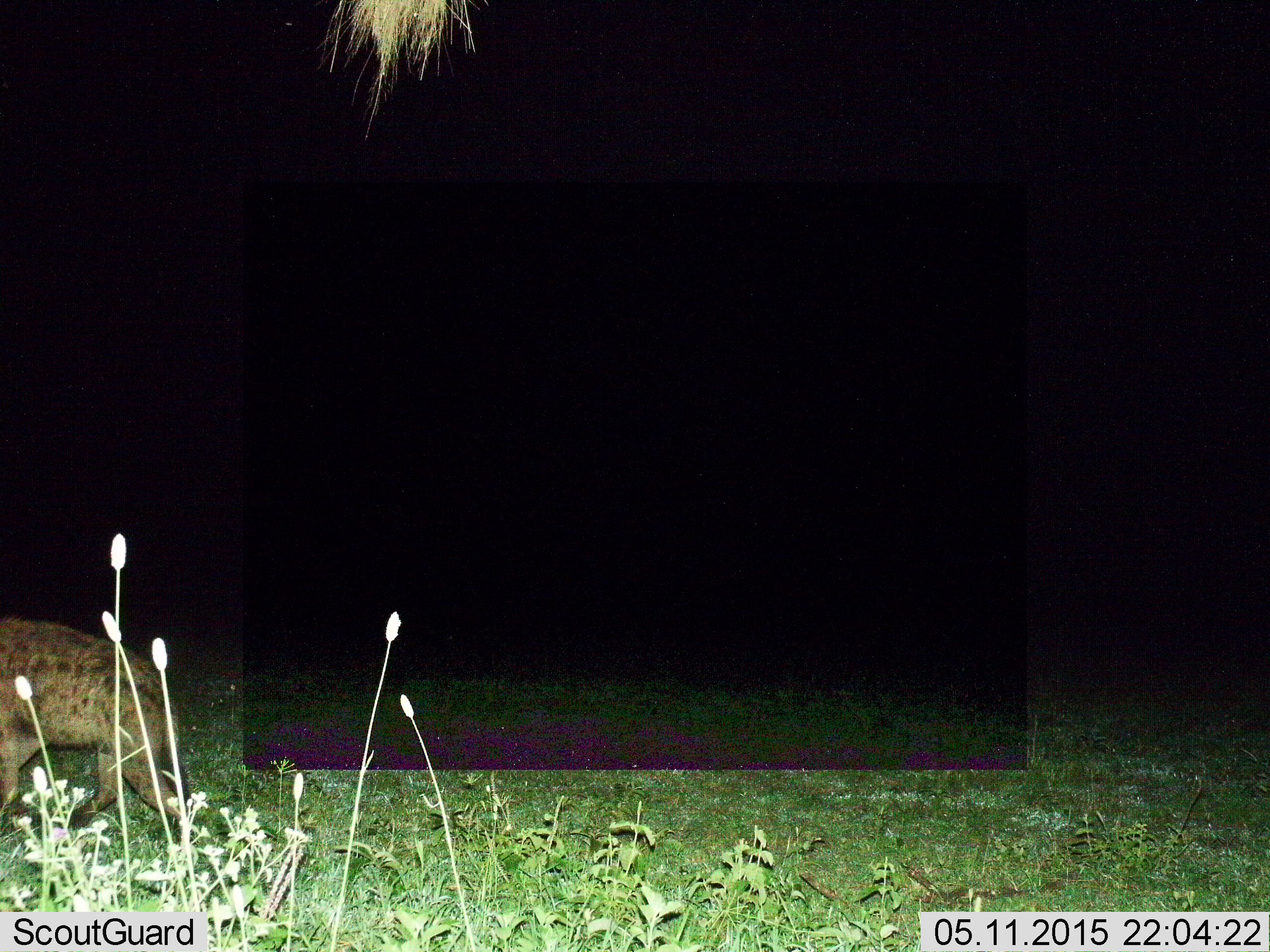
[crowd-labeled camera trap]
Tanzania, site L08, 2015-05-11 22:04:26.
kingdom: Animalia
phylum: Chordata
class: Mammalia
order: Carnivora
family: Hyaenidae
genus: Crocuta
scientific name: Crocuta crocuta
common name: spotted hyena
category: hyenaspotted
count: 1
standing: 10%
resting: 0%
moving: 90%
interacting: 0%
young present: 0%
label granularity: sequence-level